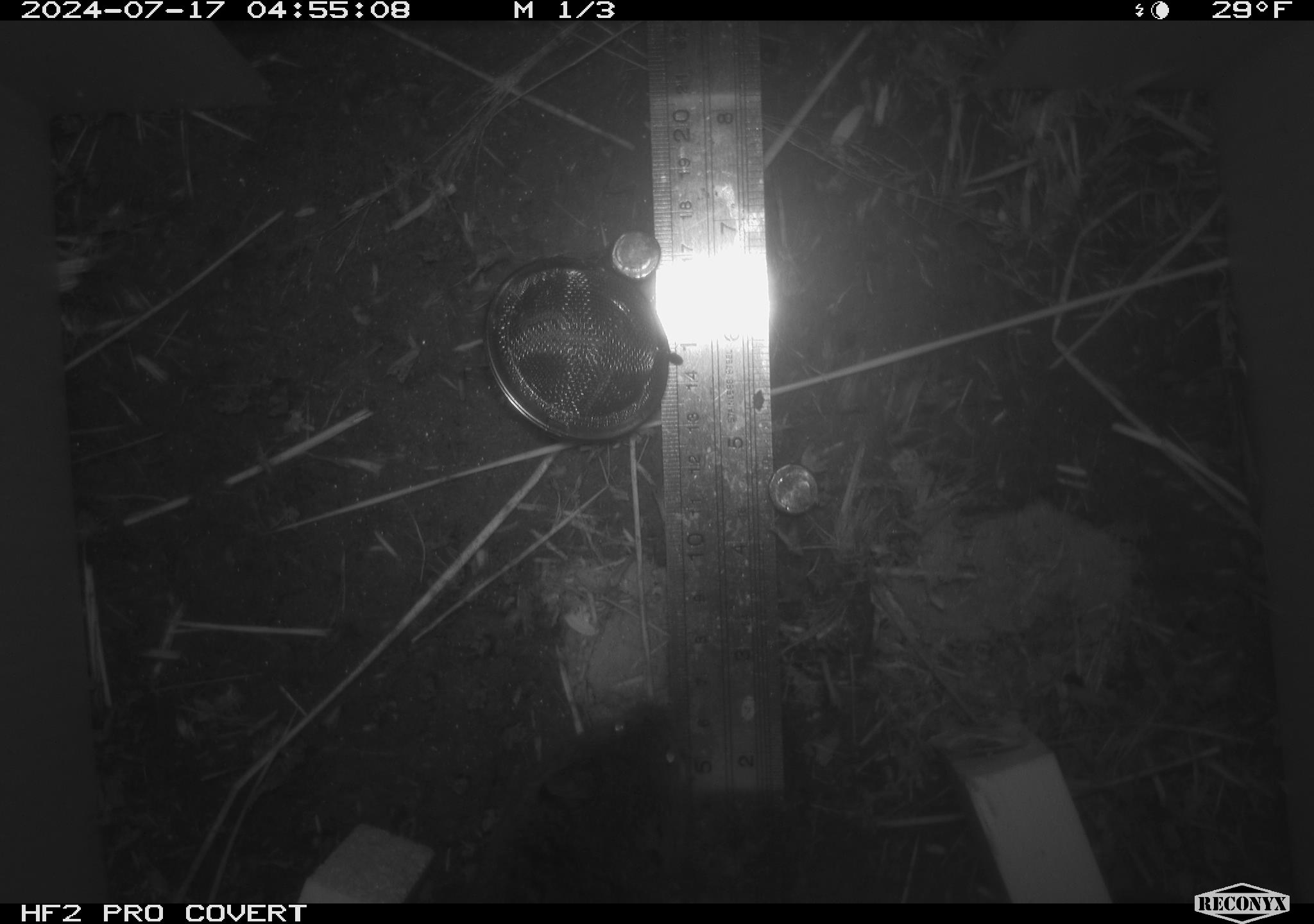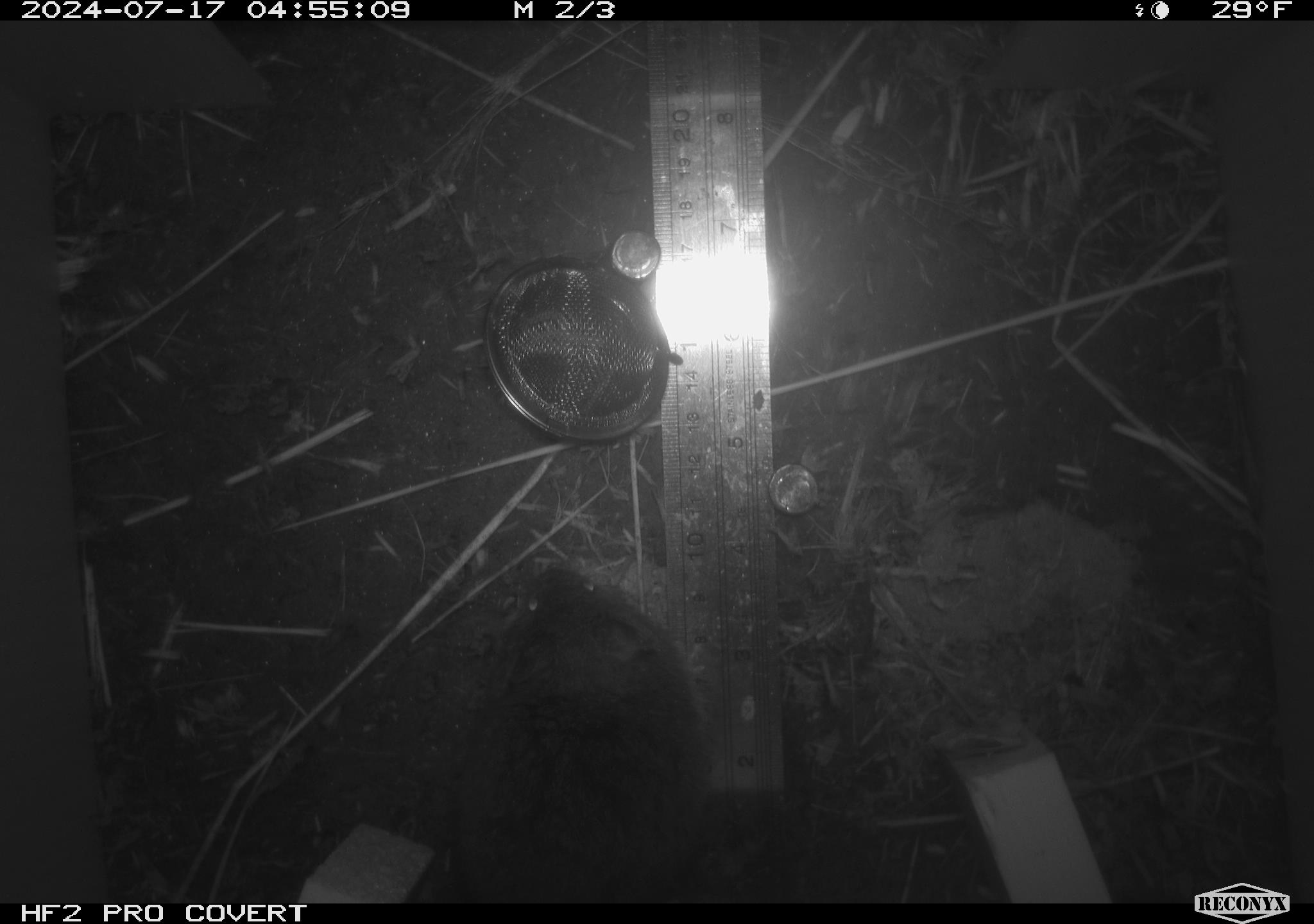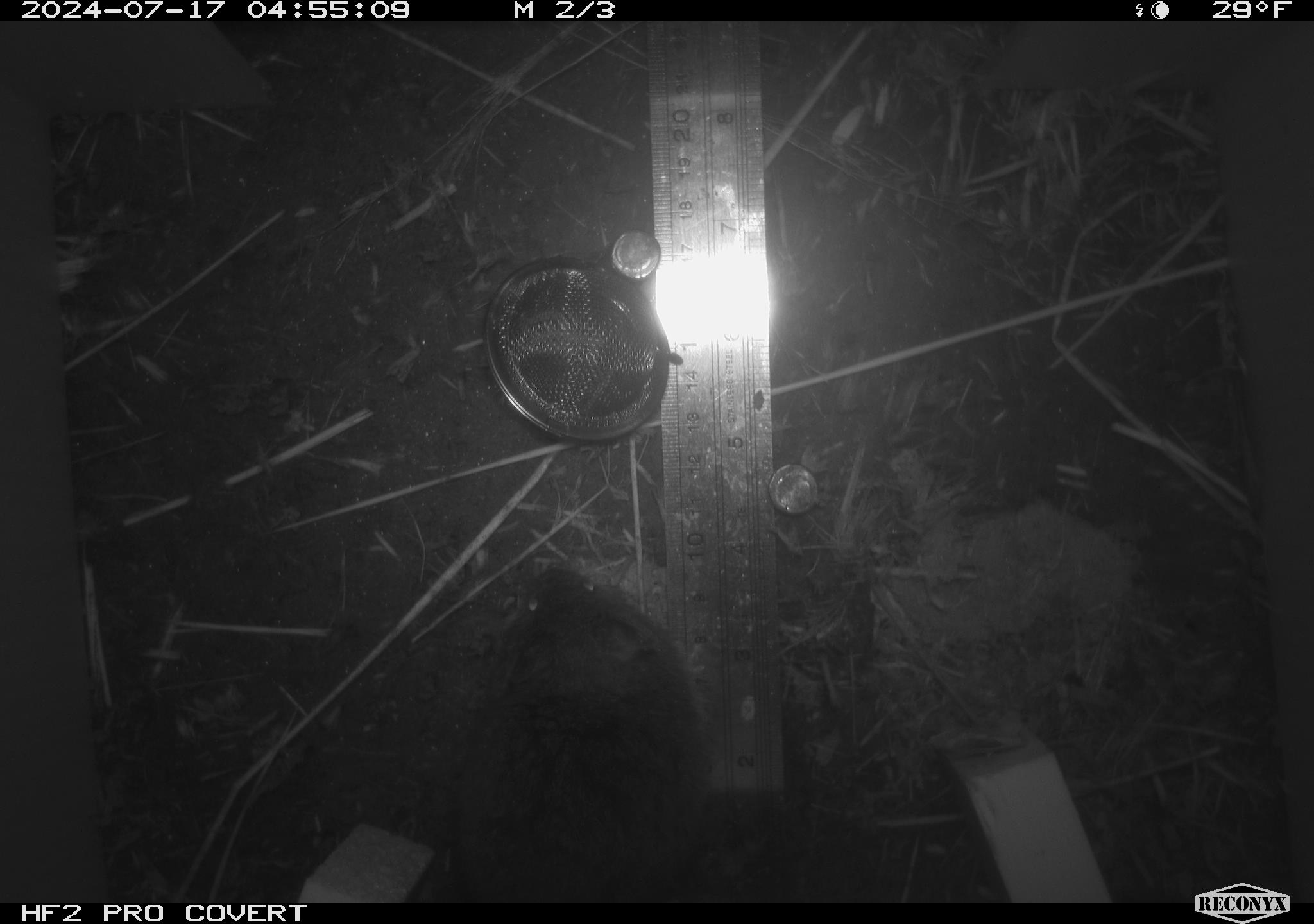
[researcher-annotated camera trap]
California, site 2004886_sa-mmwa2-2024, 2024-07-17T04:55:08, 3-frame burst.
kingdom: Animalia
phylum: Chordata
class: Mammalia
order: Rodentia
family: Cricetidae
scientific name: Arvicolinae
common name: voles, lemmings, and muskrats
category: arvicolinae subfamily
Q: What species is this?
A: Arvicolinae subfamily (voles, lemmings, and muskrats) (Arvicolinae).